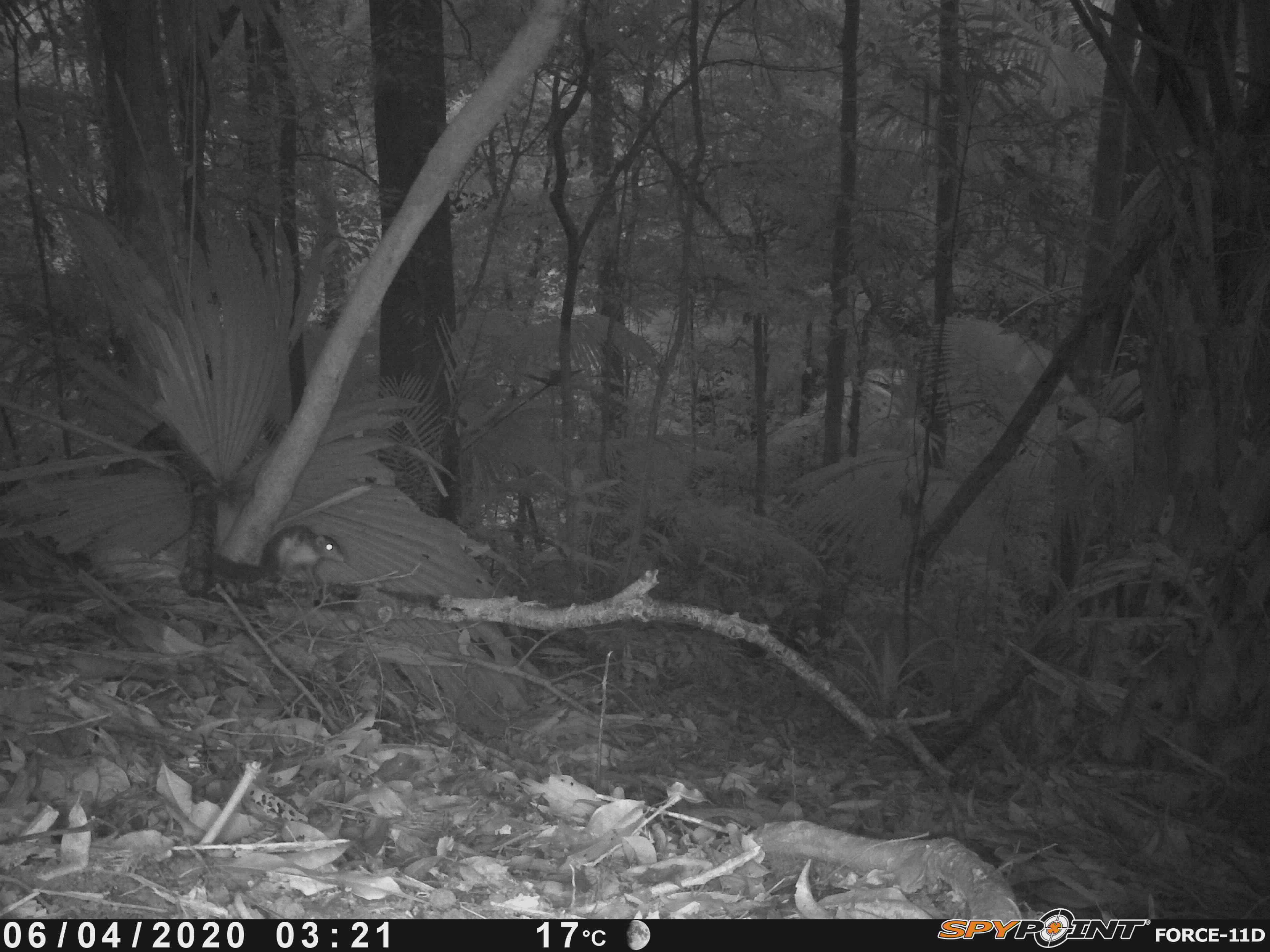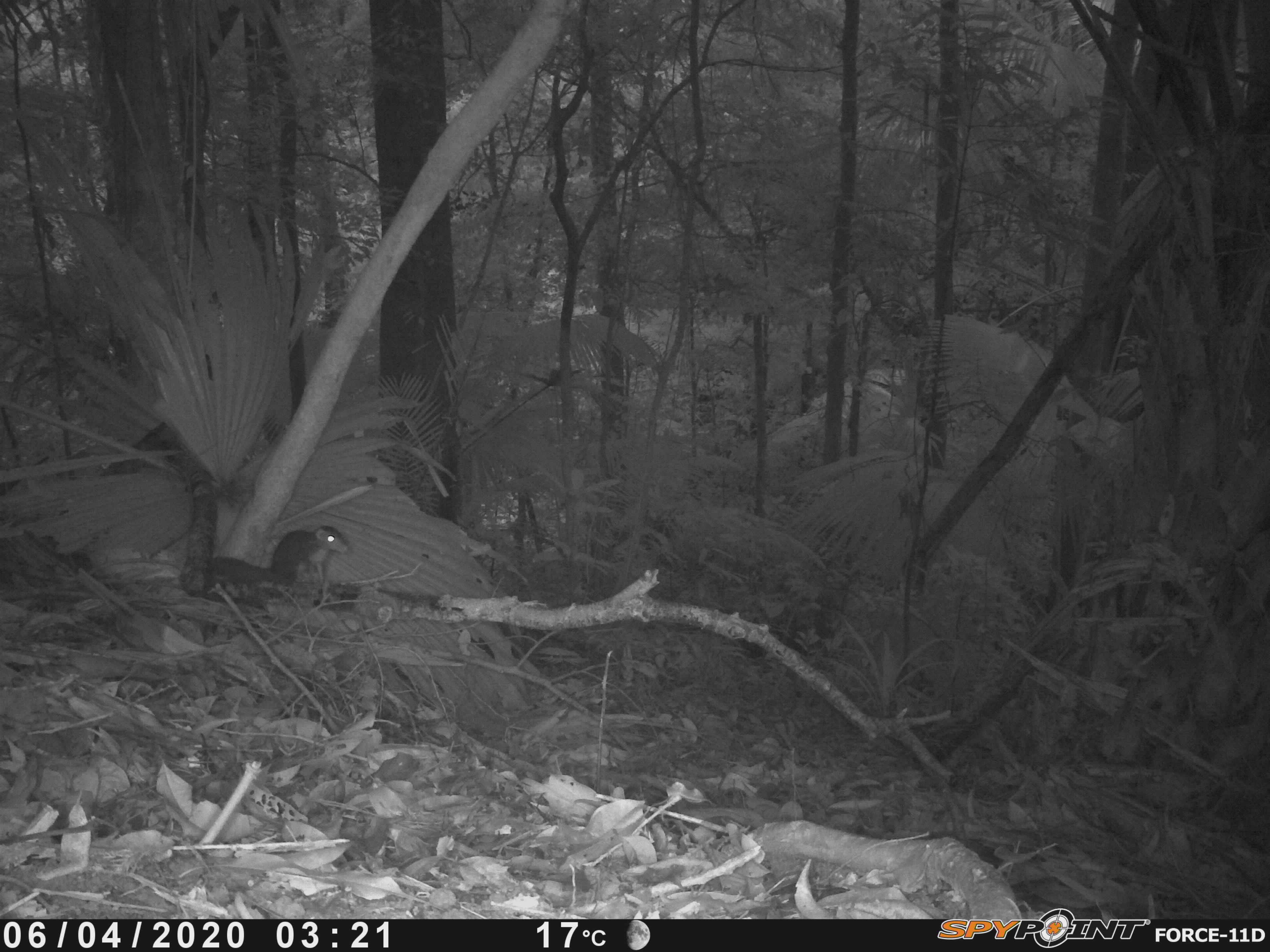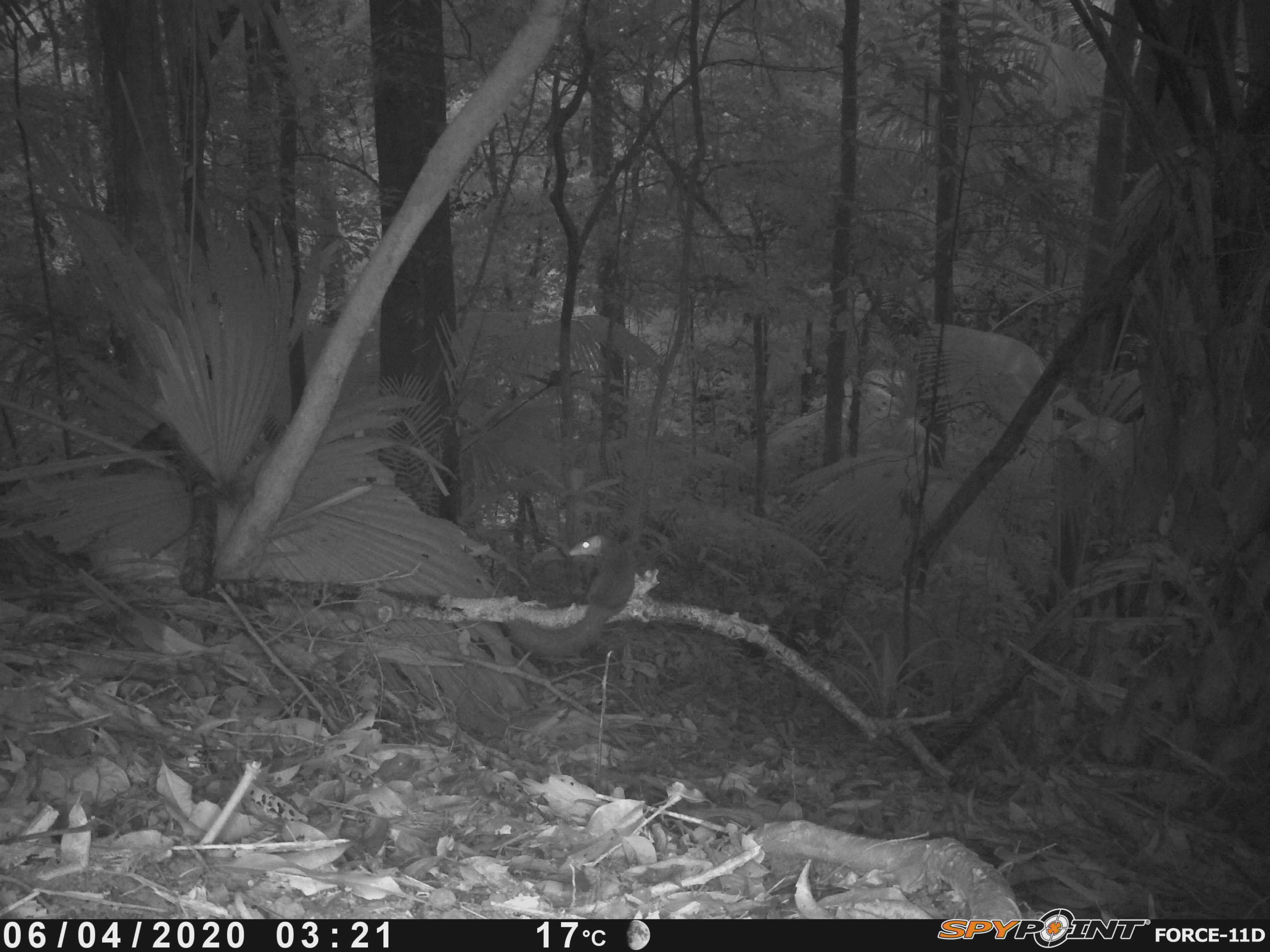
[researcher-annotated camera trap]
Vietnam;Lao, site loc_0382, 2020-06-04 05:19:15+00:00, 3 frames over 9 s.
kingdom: Animalia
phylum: Chordata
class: Mammalia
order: Scandentia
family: Tupaiidae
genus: Tupaia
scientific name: Tupaia belangeri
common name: northern treeshrew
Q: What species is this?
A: Northern treeshrew (Tupaia belangeri).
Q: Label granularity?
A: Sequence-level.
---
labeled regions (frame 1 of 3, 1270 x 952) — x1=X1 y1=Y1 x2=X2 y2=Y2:
northern treeshrew: x1=206 y1=523 x2=344 y2=592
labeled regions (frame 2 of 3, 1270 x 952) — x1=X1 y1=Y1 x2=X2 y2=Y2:
northern treeshrew: x1=206 y1=523 x2=348 y2=592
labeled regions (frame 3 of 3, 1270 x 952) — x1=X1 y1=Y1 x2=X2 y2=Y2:
northern treeshrew: x1=509 y1=531 x2=638 y2=663